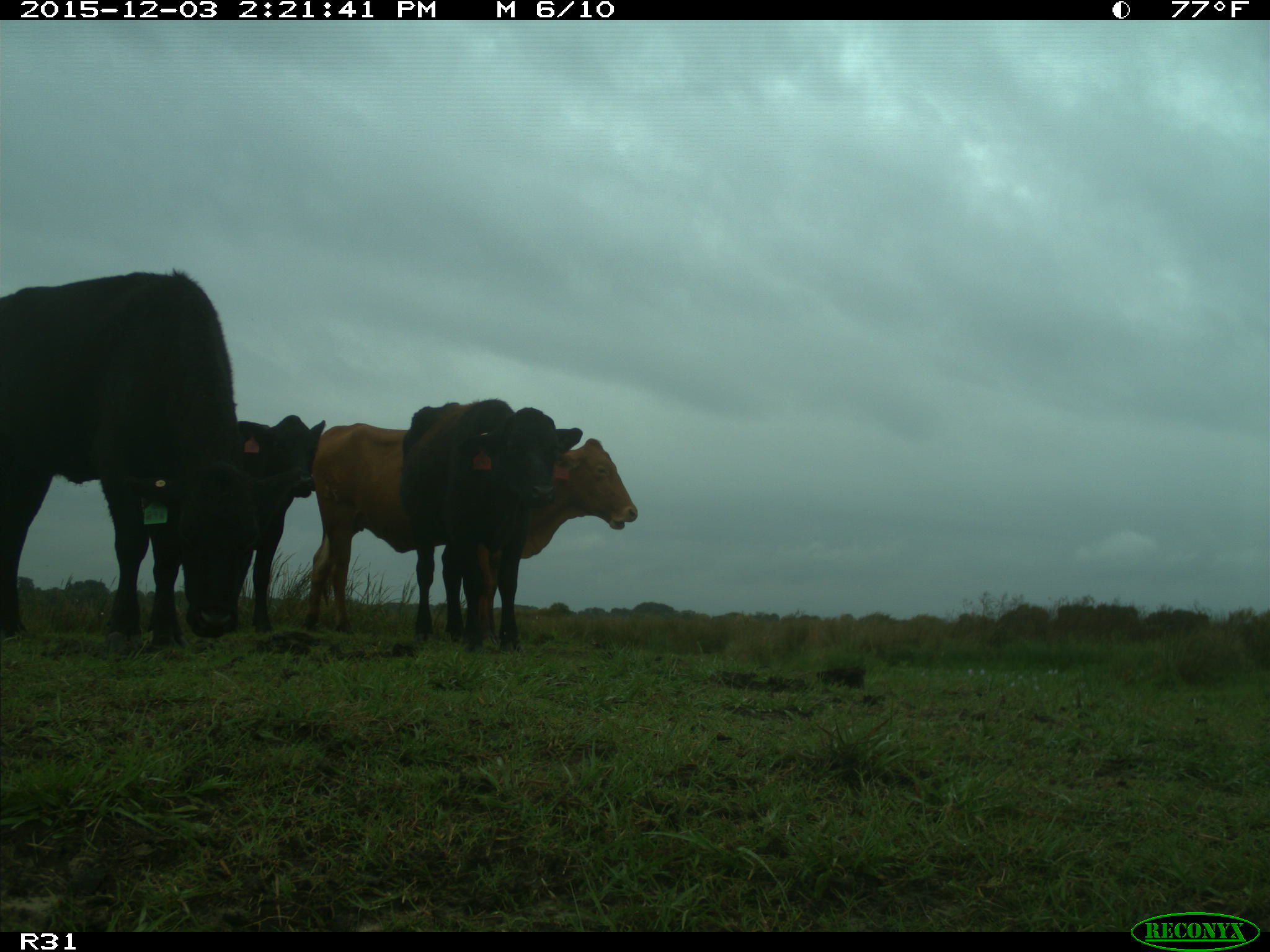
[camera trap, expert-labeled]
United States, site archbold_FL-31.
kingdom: Animalia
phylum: Chordata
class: Mammalia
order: Artiodactyla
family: Bovidae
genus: Bos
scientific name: Bos taurus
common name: domestic cow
Bos taurus (domestic cow).